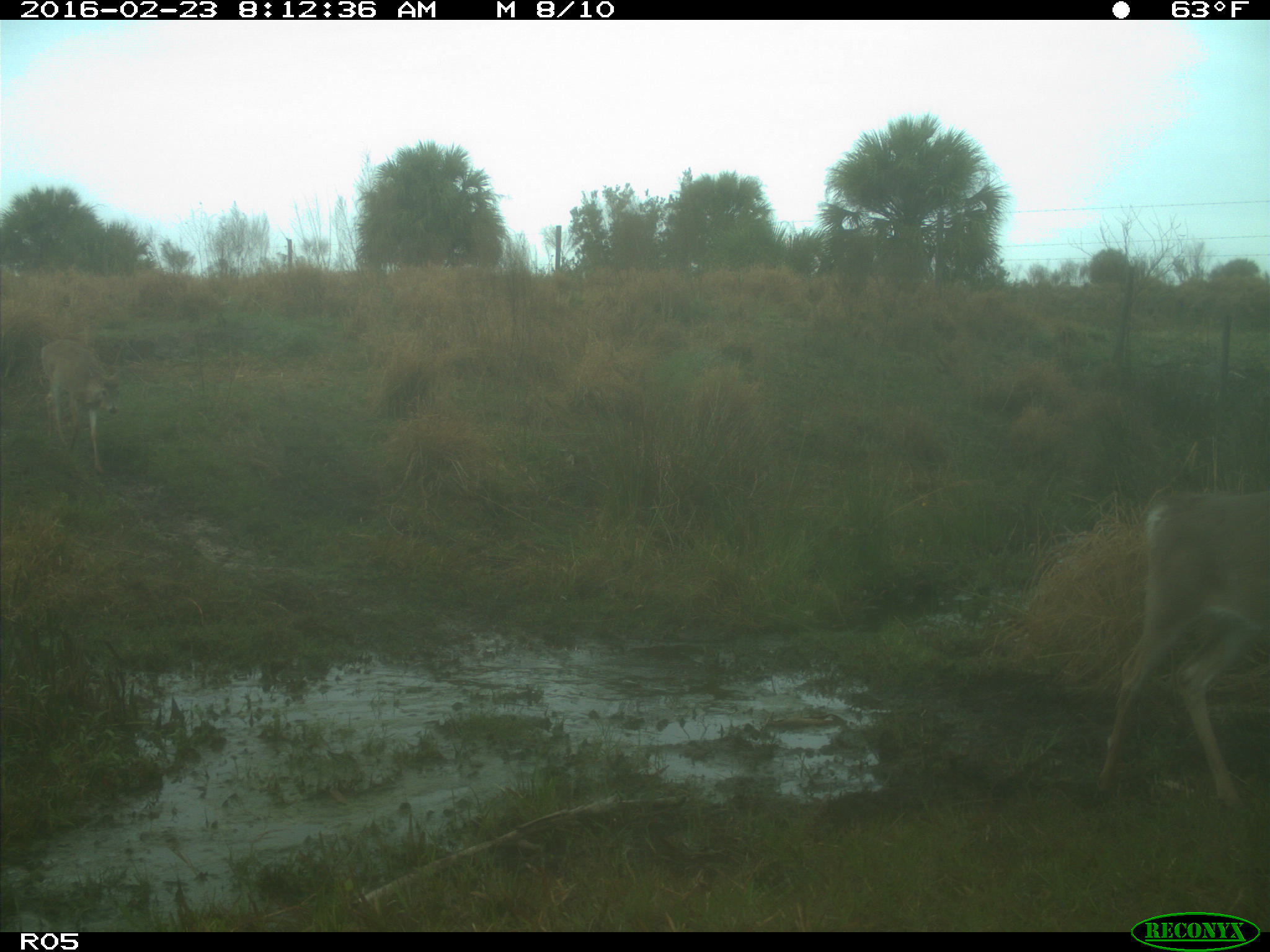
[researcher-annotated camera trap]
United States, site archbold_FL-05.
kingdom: Animalia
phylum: Chordata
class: Mammalia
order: Artiodactyla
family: Cervidae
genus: Odocoileus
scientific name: Odocoileus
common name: deer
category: unidentified deer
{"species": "unidentified deer (deer) (Odocoileus)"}